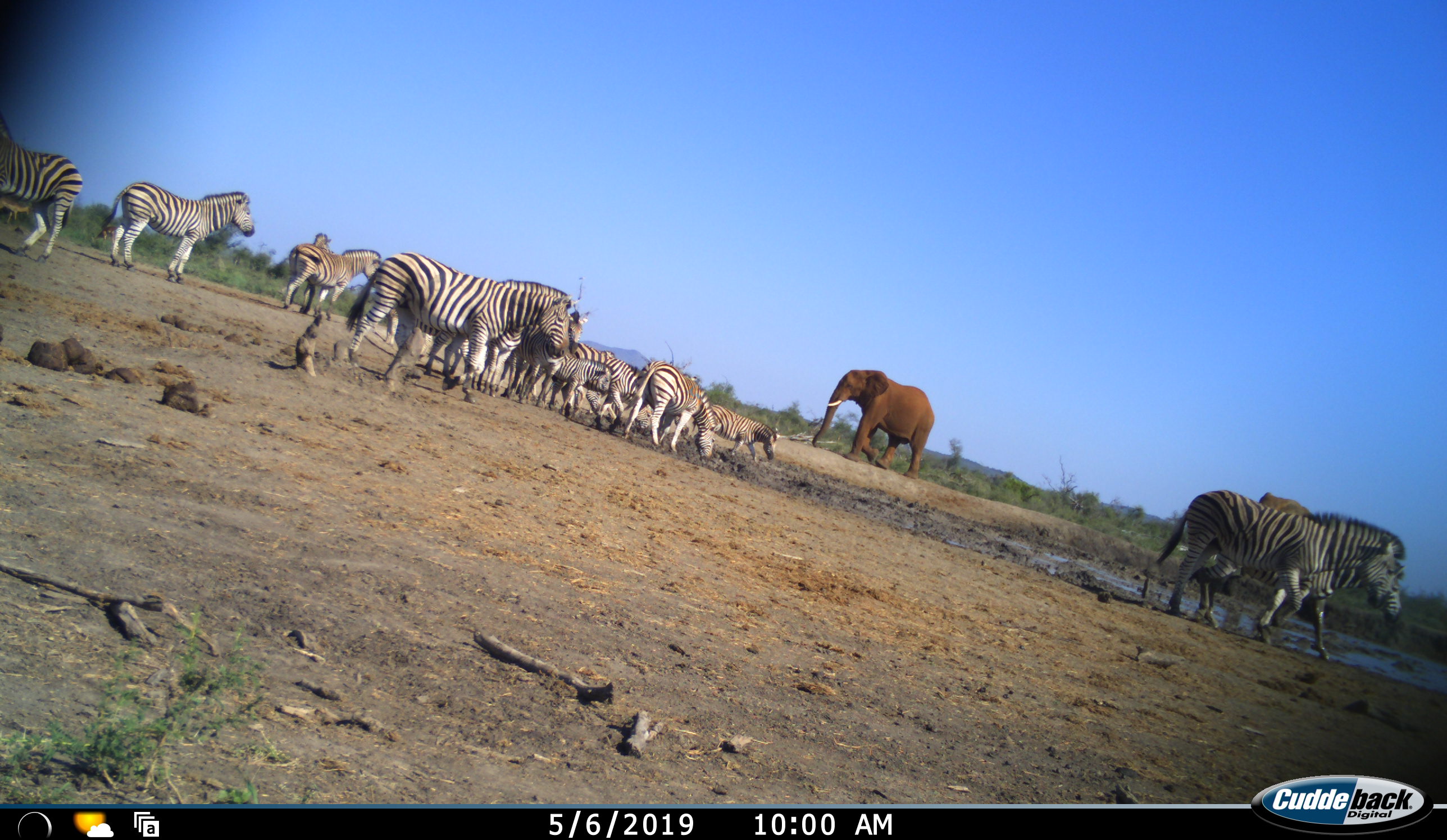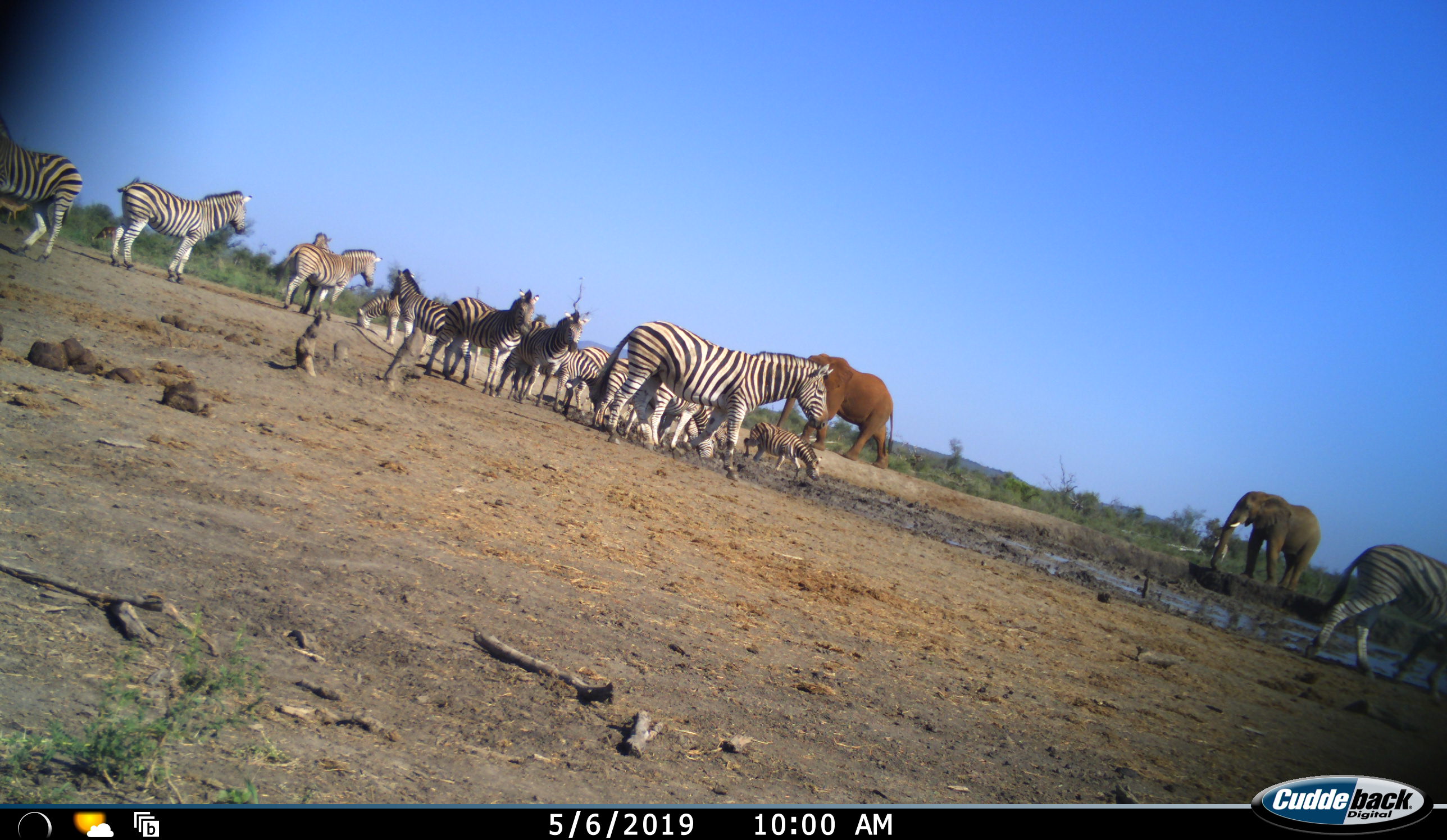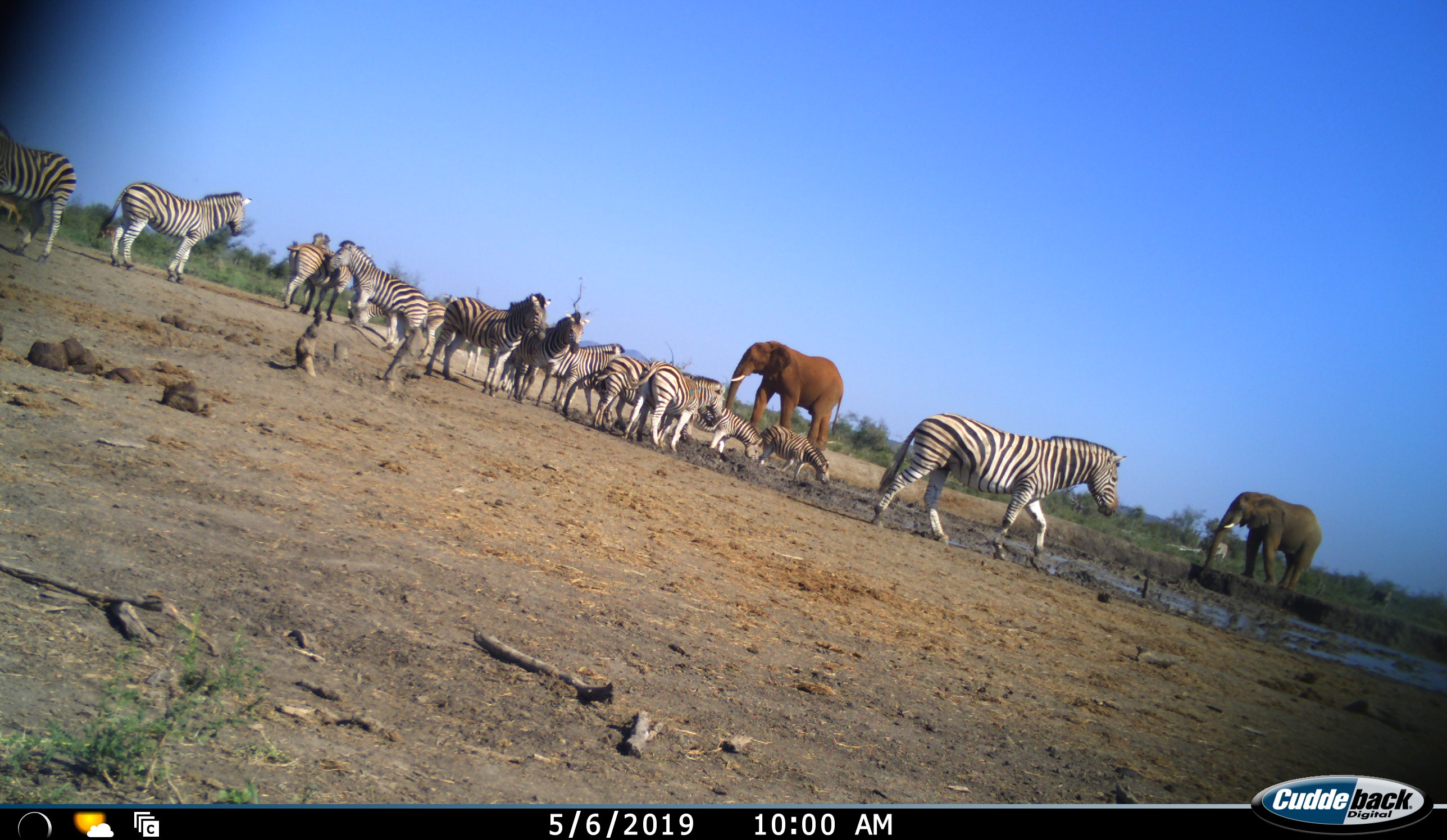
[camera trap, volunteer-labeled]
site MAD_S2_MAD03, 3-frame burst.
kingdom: Animalia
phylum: Chordata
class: Mammalia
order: Proboscidea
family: Elephantidae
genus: Loxodonta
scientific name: Loxodonta africana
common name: african bush elephant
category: elephant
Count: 2.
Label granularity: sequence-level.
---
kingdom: Animalia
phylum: Chordata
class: Mammalia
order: Perissodactyla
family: Equidae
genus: Equus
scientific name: Equus quagga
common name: plains zebra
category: zebraplains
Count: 11-50.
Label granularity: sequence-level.